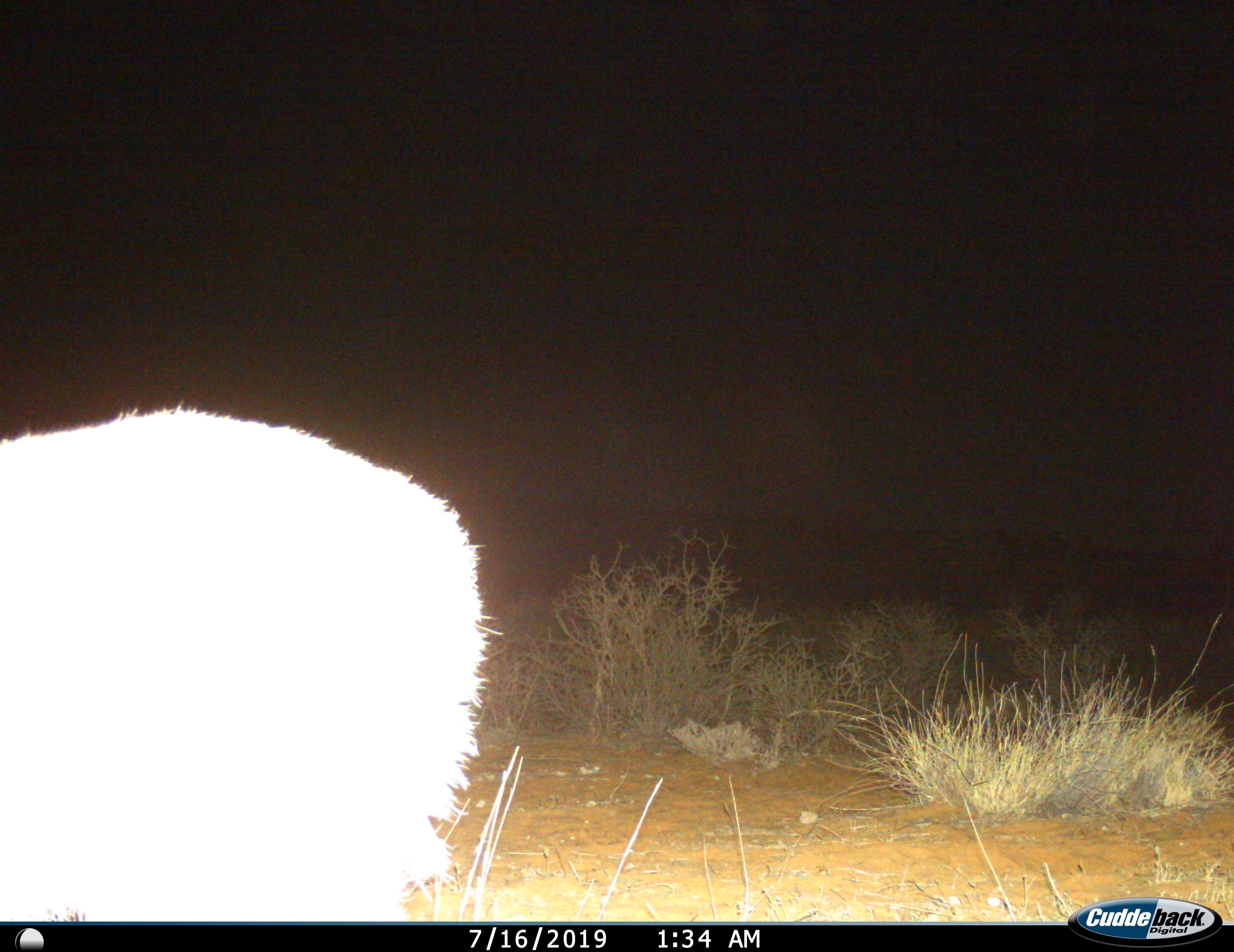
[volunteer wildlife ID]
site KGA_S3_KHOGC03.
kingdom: Animalia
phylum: Chordata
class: Mammalia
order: Artiodactyla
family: Bovidae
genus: Sylvicapra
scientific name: Sylvicapra grimmia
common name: common duiker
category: duikercommongrey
Duikercommongrey (common duiker) (Sylvicapra grimmia), count 1. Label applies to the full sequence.